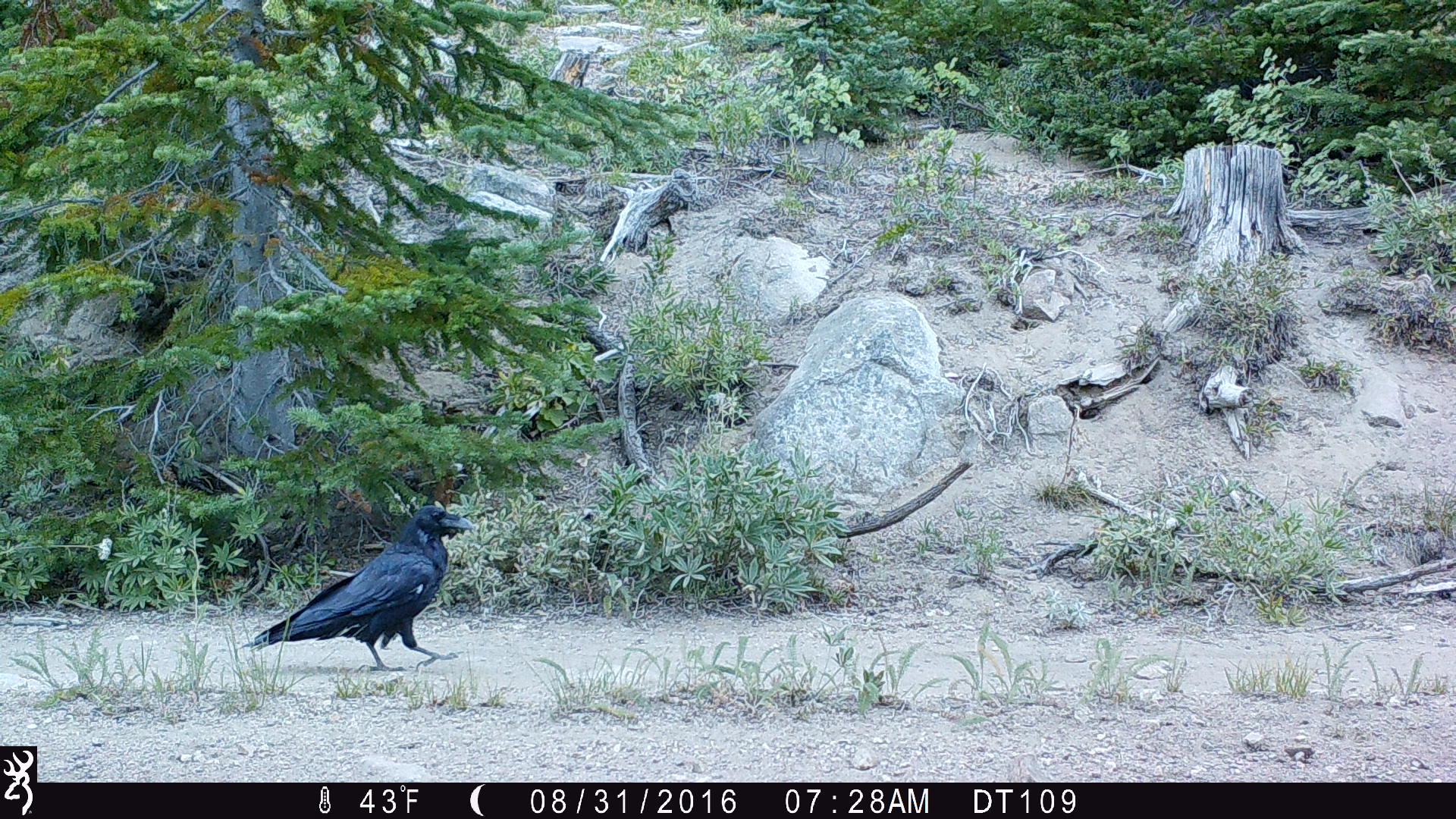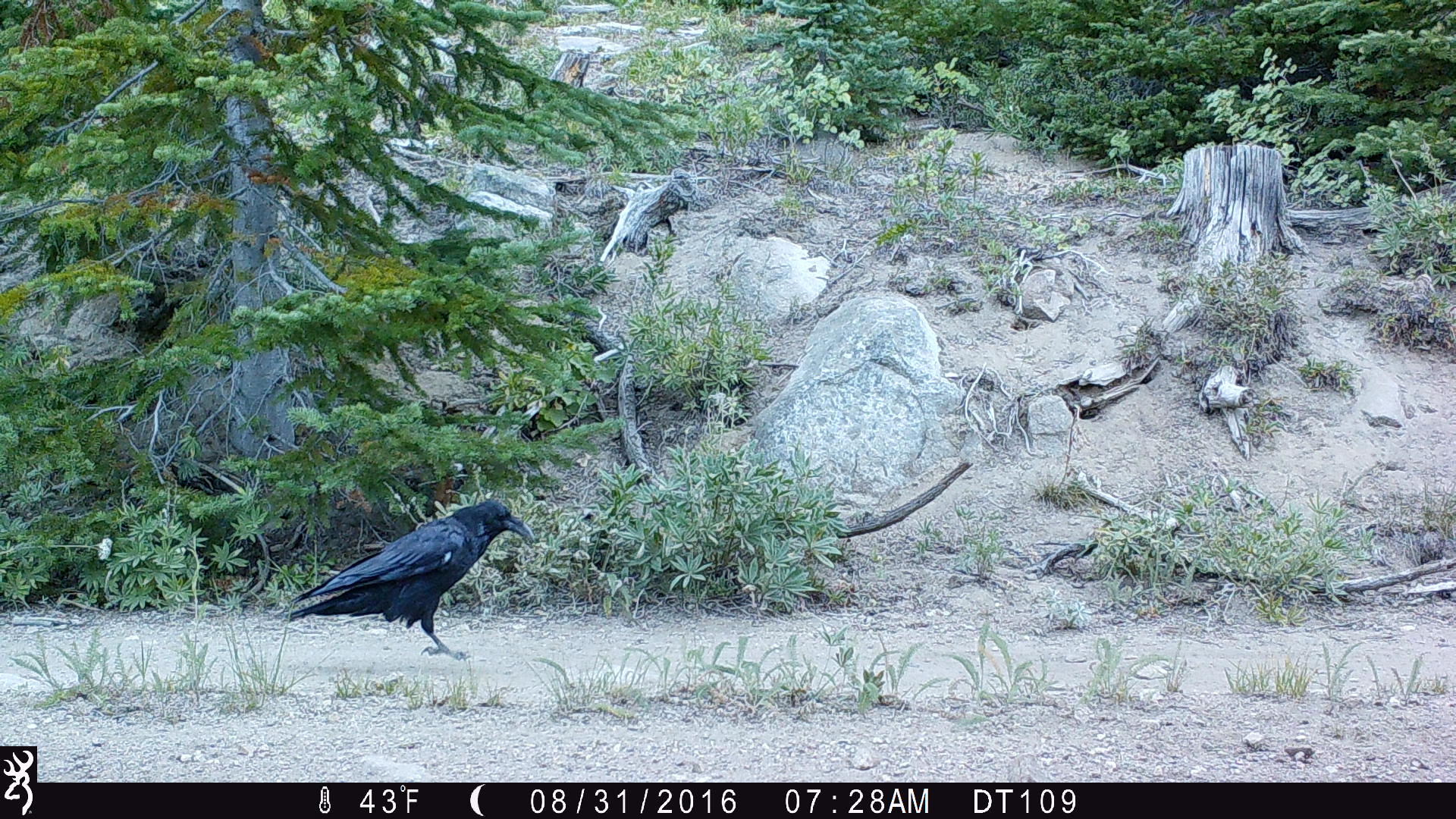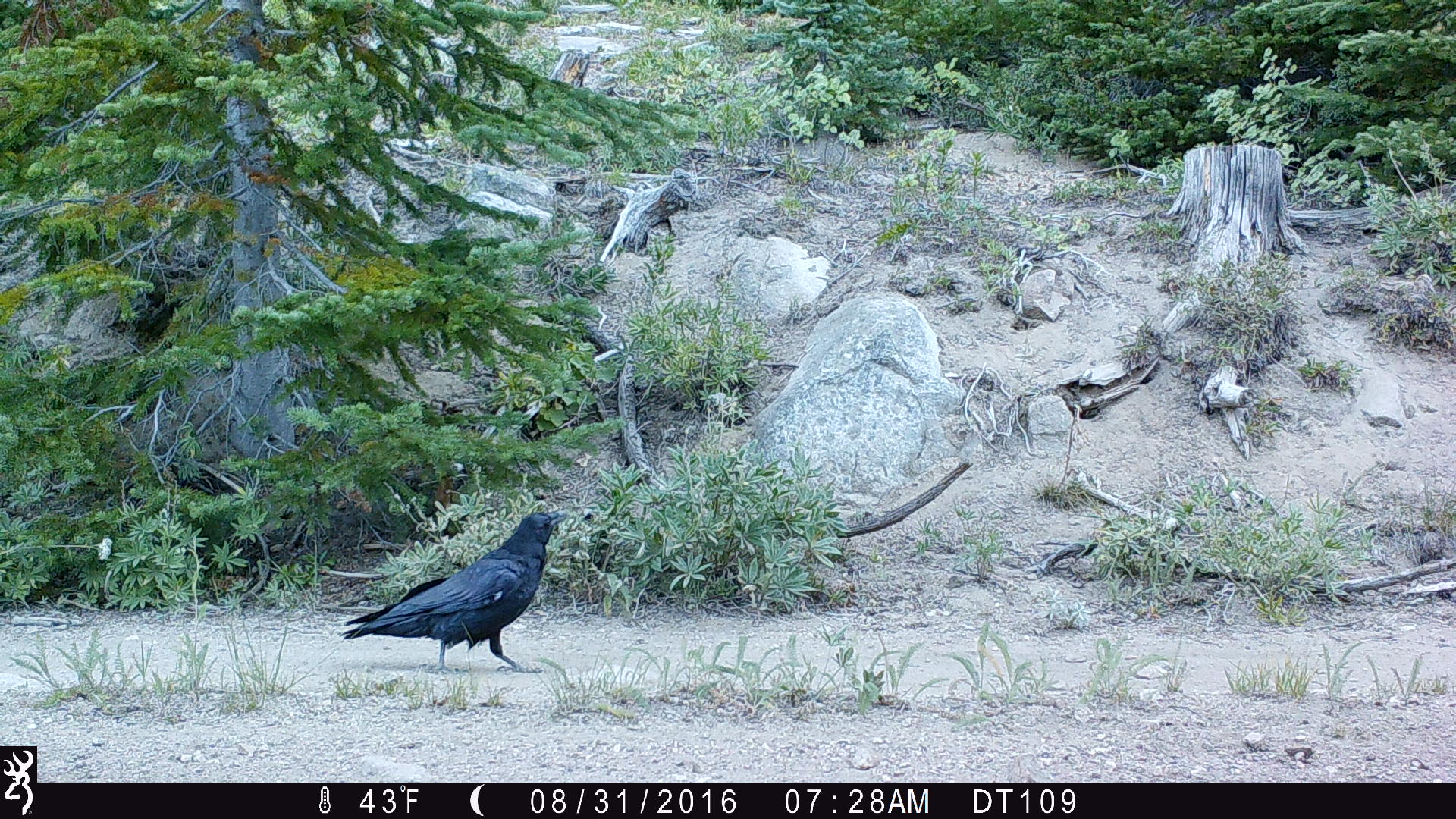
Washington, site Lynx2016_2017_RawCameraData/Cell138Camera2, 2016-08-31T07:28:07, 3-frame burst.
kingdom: Animalia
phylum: Chordata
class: Aves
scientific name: Aves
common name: birds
Aves (birds). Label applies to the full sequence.